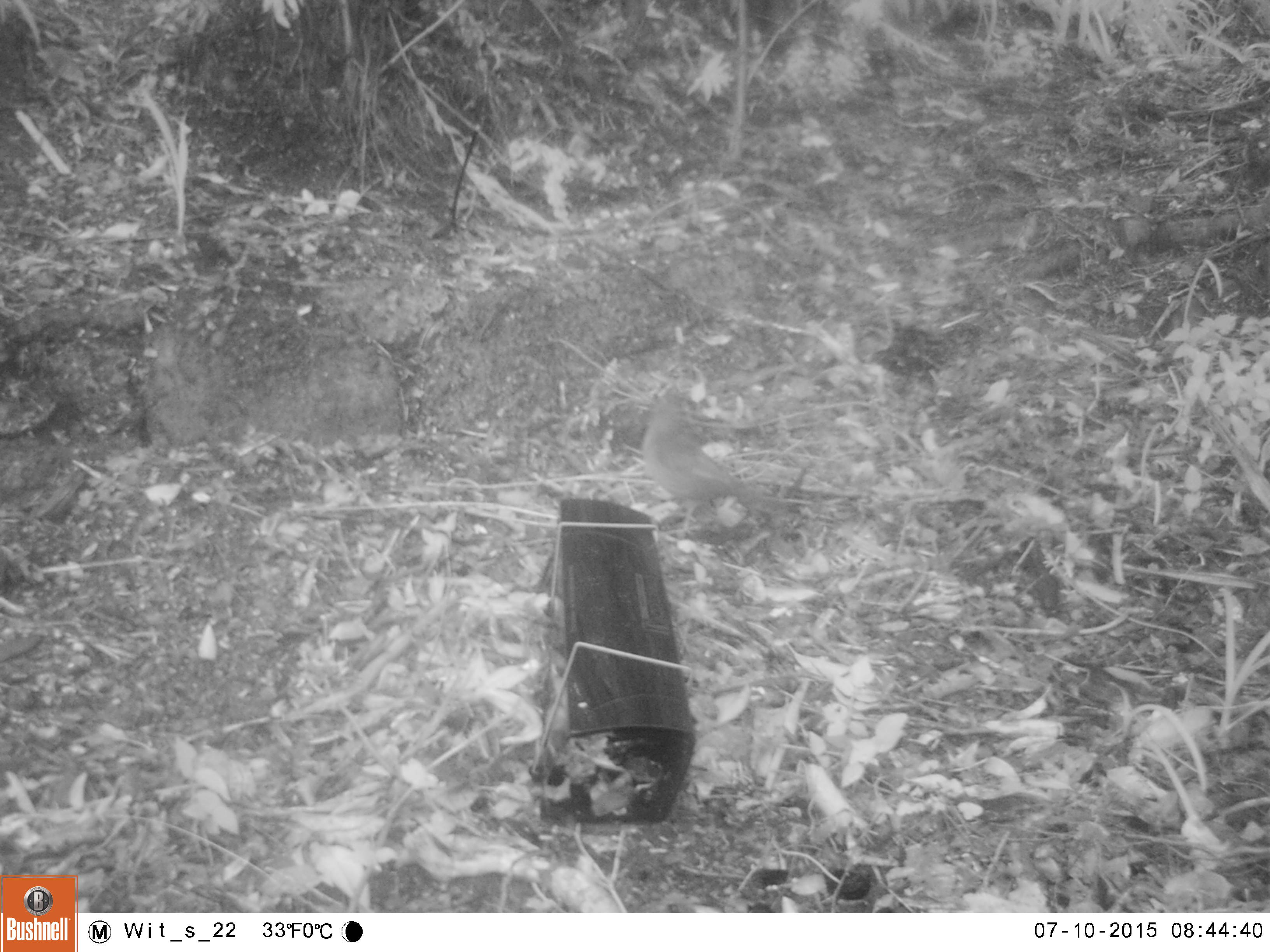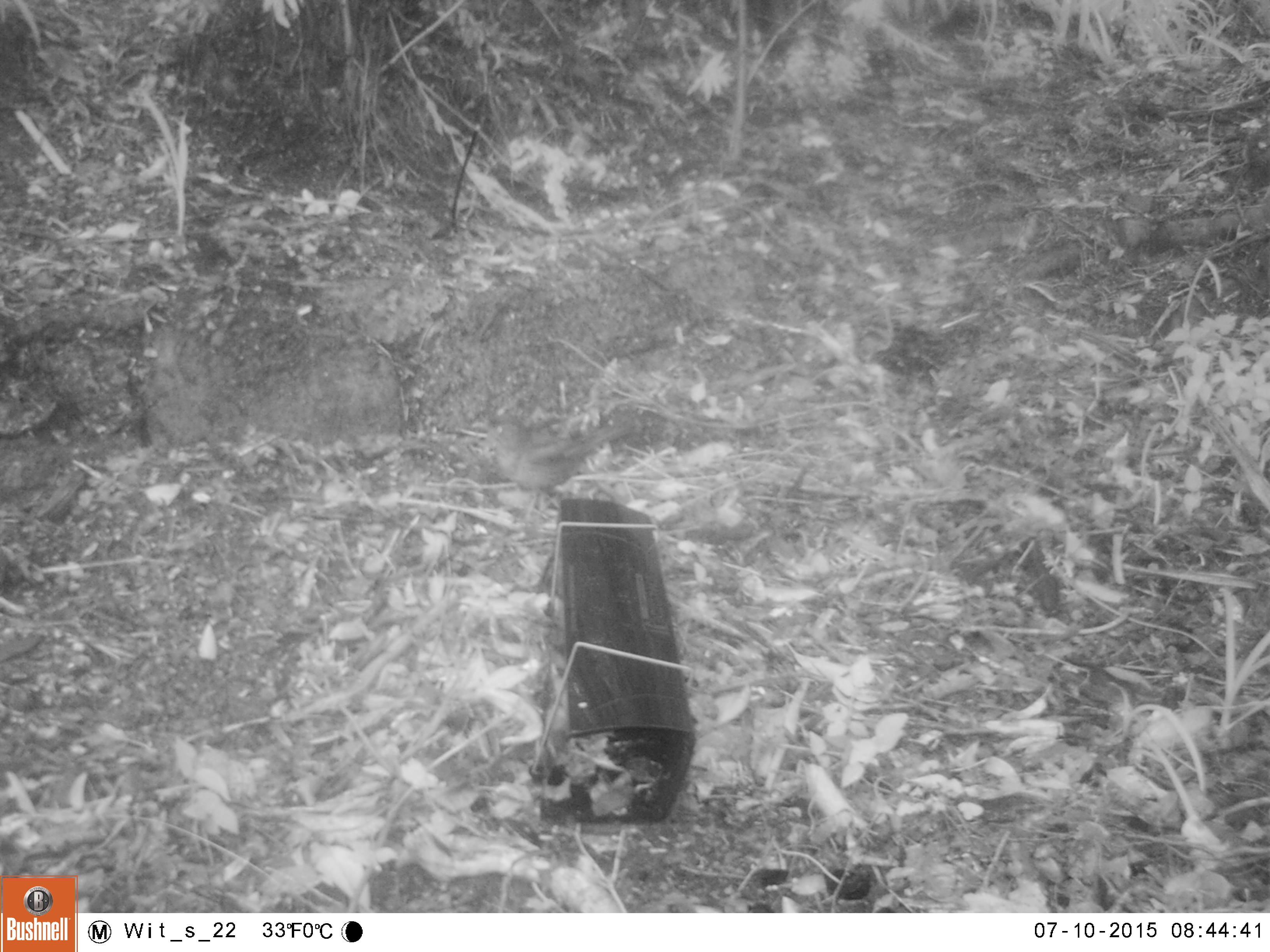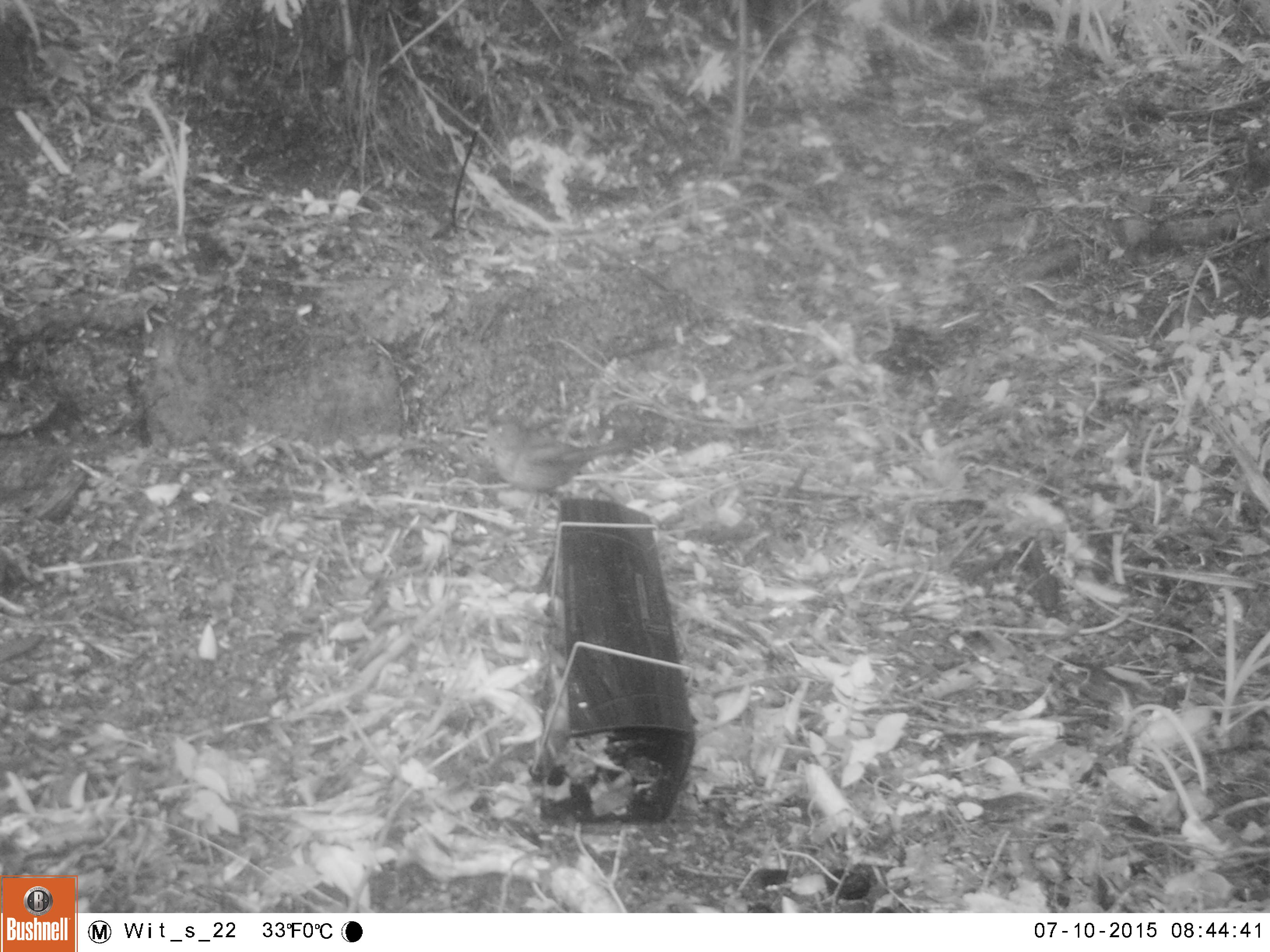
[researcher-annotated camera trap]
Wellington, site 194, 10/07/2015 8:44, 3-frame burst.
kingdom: Animalia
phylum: Chordata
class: Aves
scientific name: Aves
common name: bird